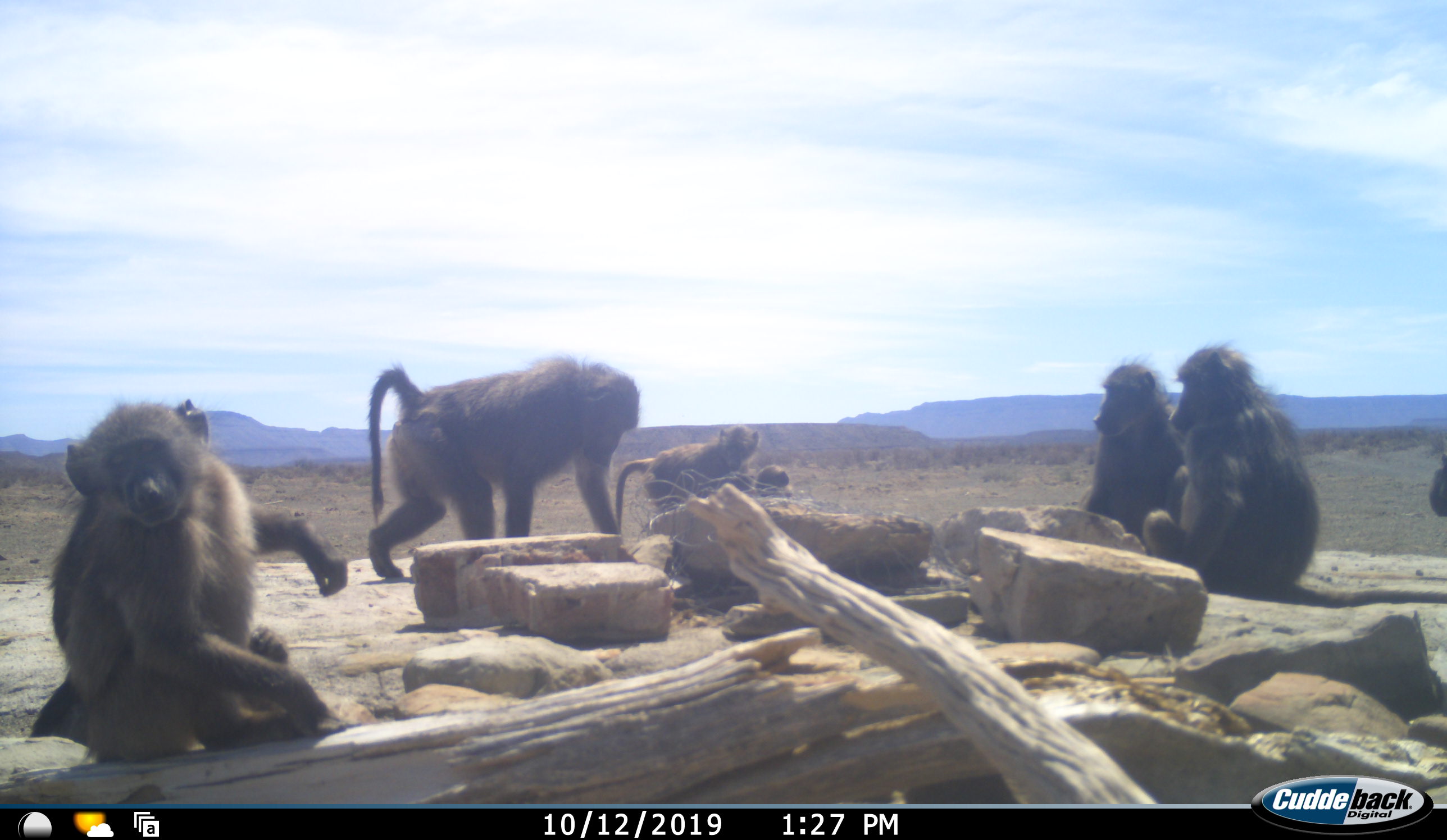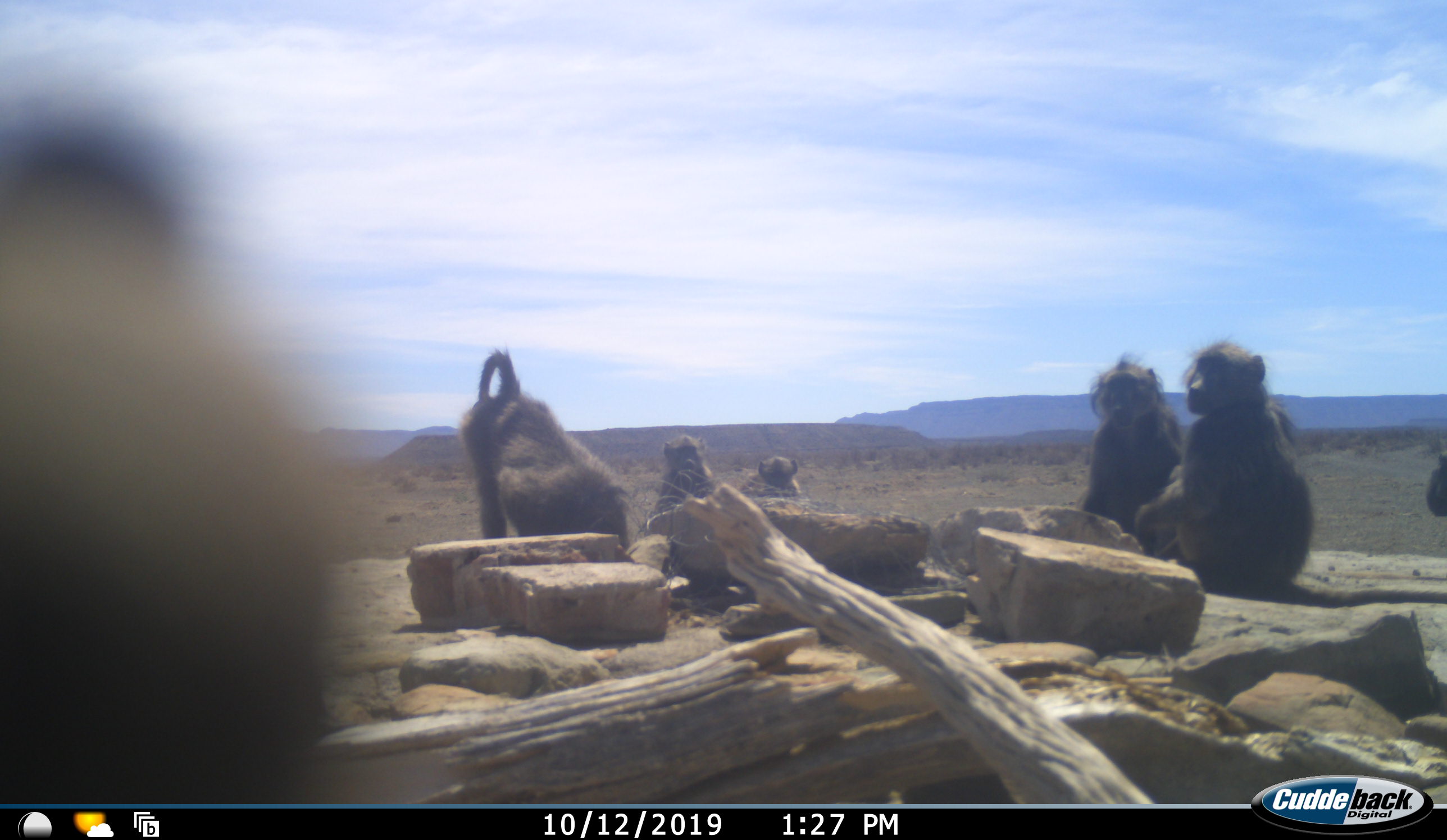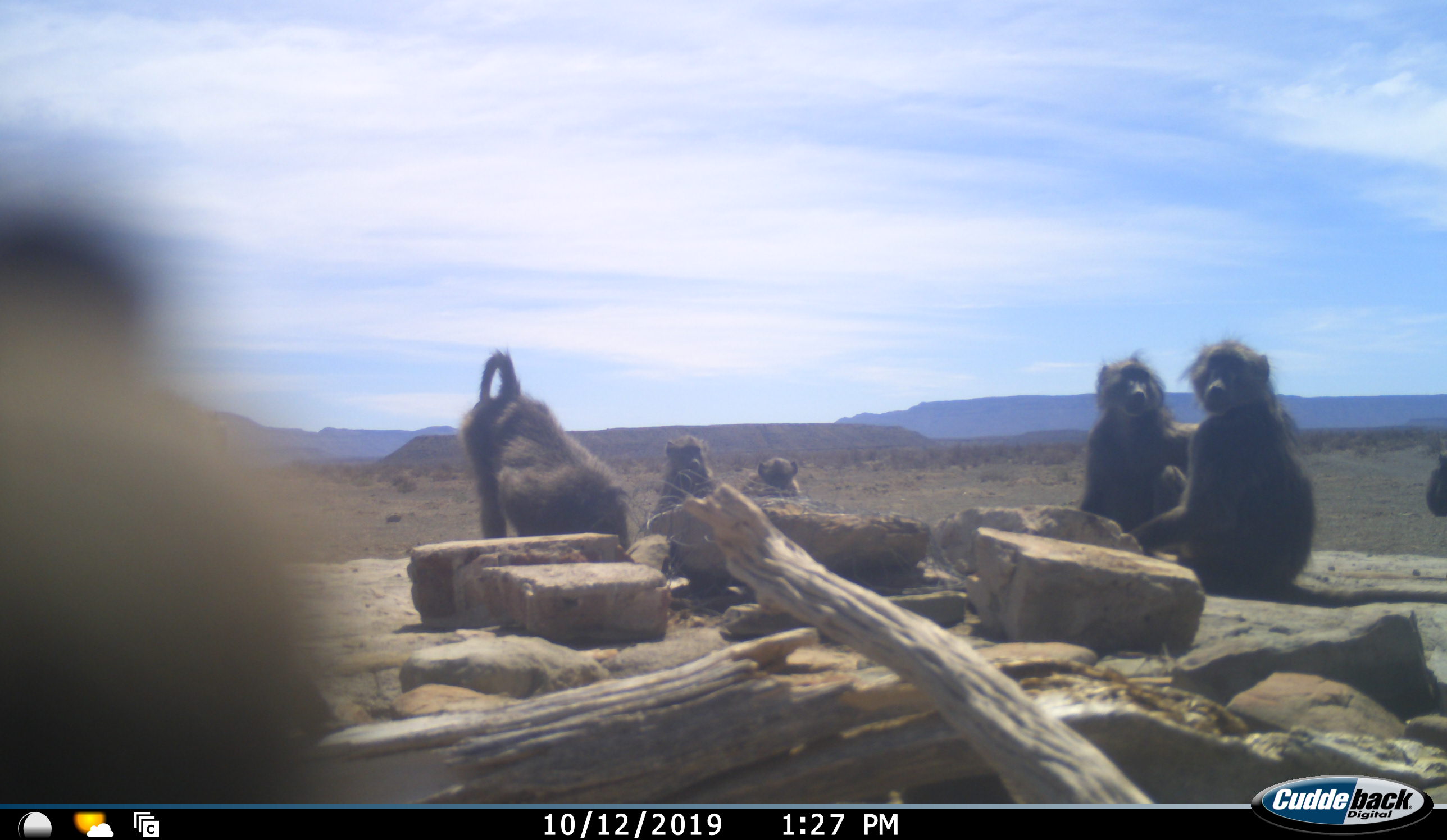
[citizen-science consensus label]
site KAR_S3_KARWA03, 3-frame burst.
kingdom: Animalia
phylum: Chordata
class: Mammalia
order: Primates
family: Cercopithecidae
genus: Papio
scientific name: Papio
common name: baboon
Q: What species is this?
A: Baboon (Papio).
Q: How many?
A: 7.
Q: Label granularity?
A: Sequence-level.